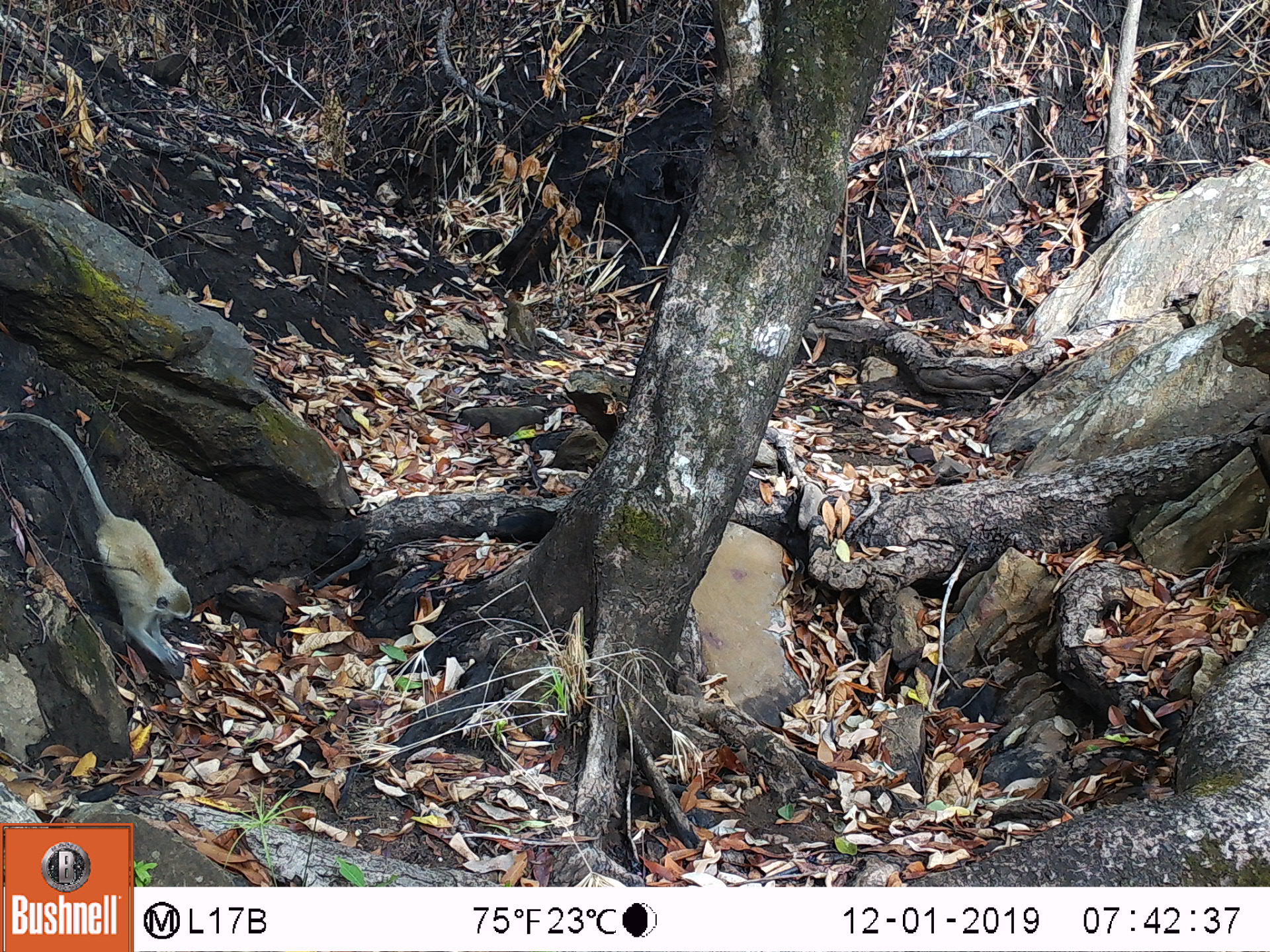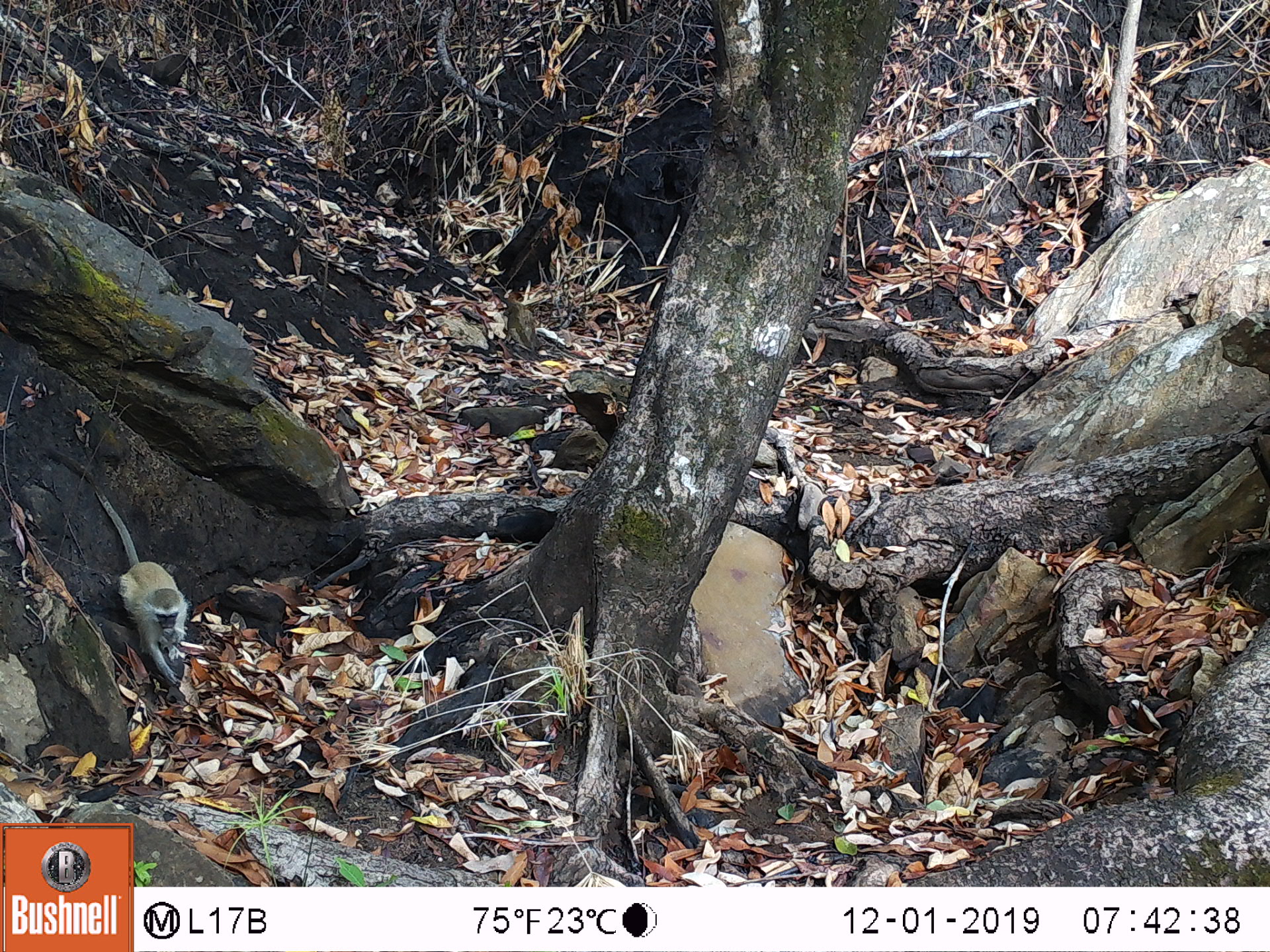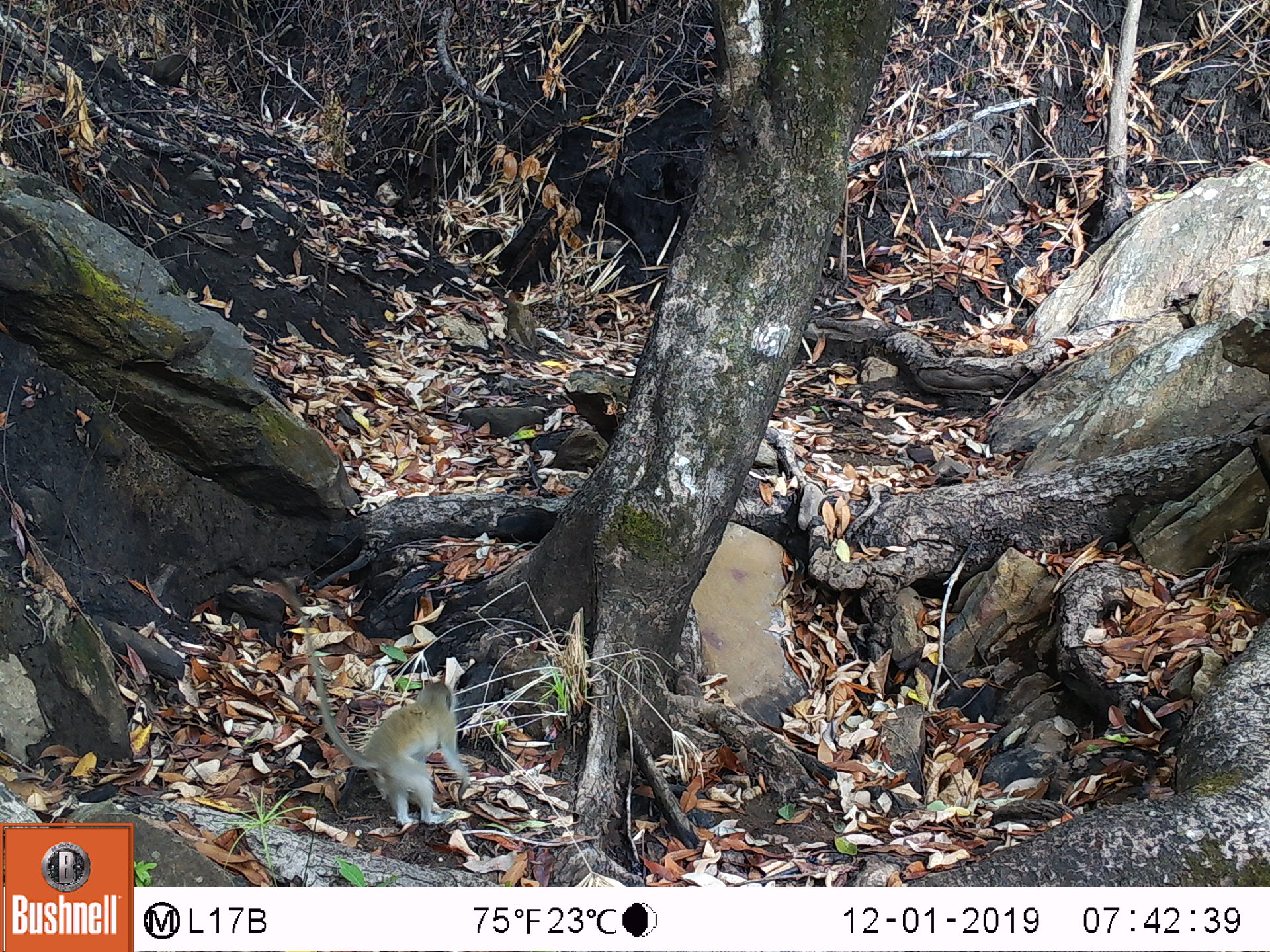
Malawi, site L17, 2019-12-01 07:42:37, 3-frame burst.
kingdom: Animalia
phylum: Chordata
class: Mammalia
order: Primates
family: Cercopithecidae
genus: Chlorocebus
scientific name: Chlorocebus pygerythrus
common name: vervet monkey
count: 1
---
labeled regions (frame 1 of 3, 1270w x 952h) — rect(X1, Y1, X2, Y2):
vervet monkey: rect(8, 405, 194, 678)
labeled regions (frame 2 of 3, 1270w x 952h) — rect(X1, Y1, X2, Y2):
vervet monkey: rect(99, 489, 190, 690)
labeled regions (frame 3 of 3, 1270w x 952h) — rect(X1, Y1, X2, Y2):
vervet monkey: rect(288, 582, 467, 829)